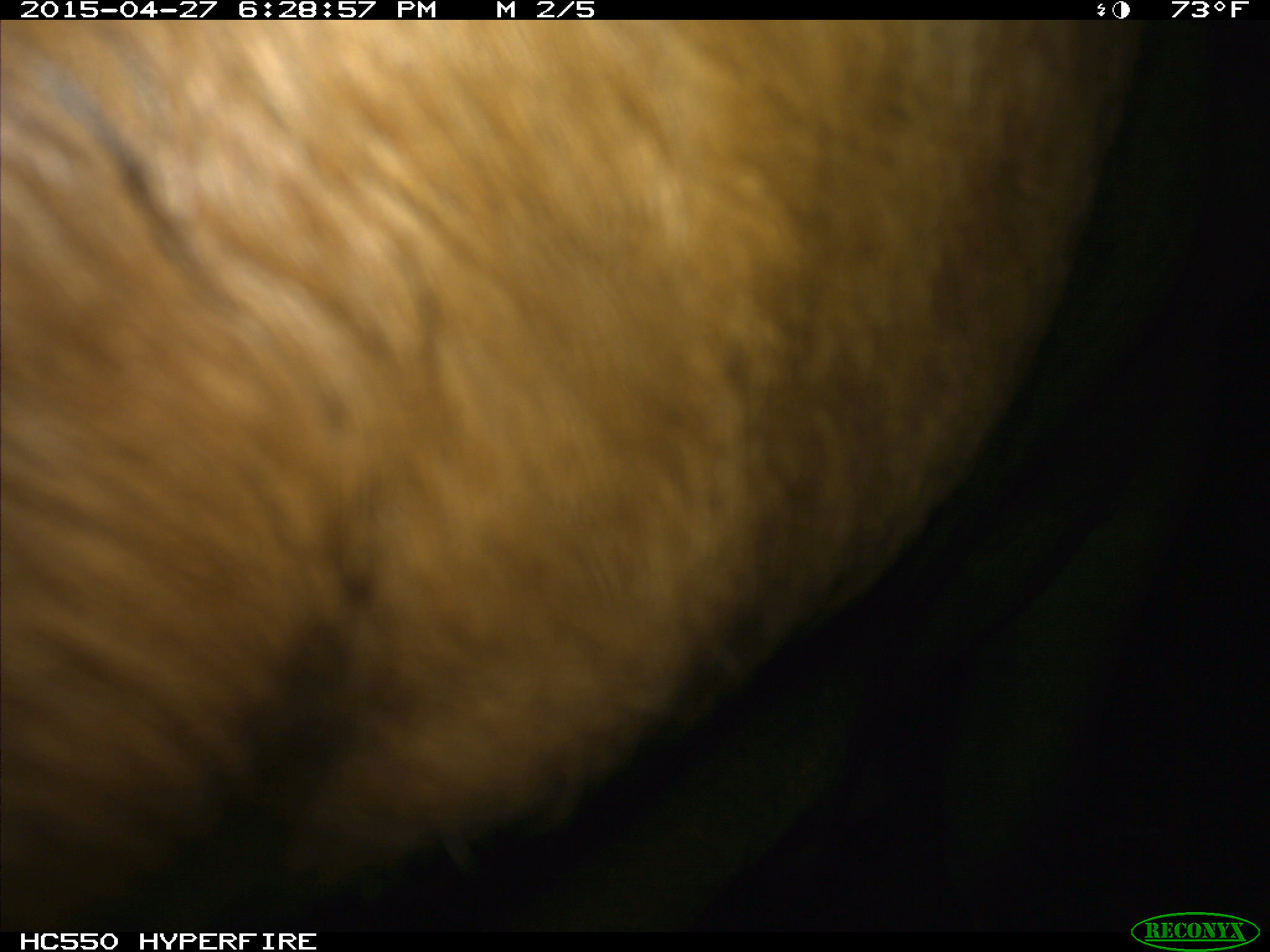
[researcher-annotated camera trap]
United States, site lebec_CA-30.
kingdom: Animalia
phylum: Chordata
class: Mammalia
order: Artiodactyla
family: Bovidae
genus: Bos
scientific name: Bos taurus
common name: domestic cow